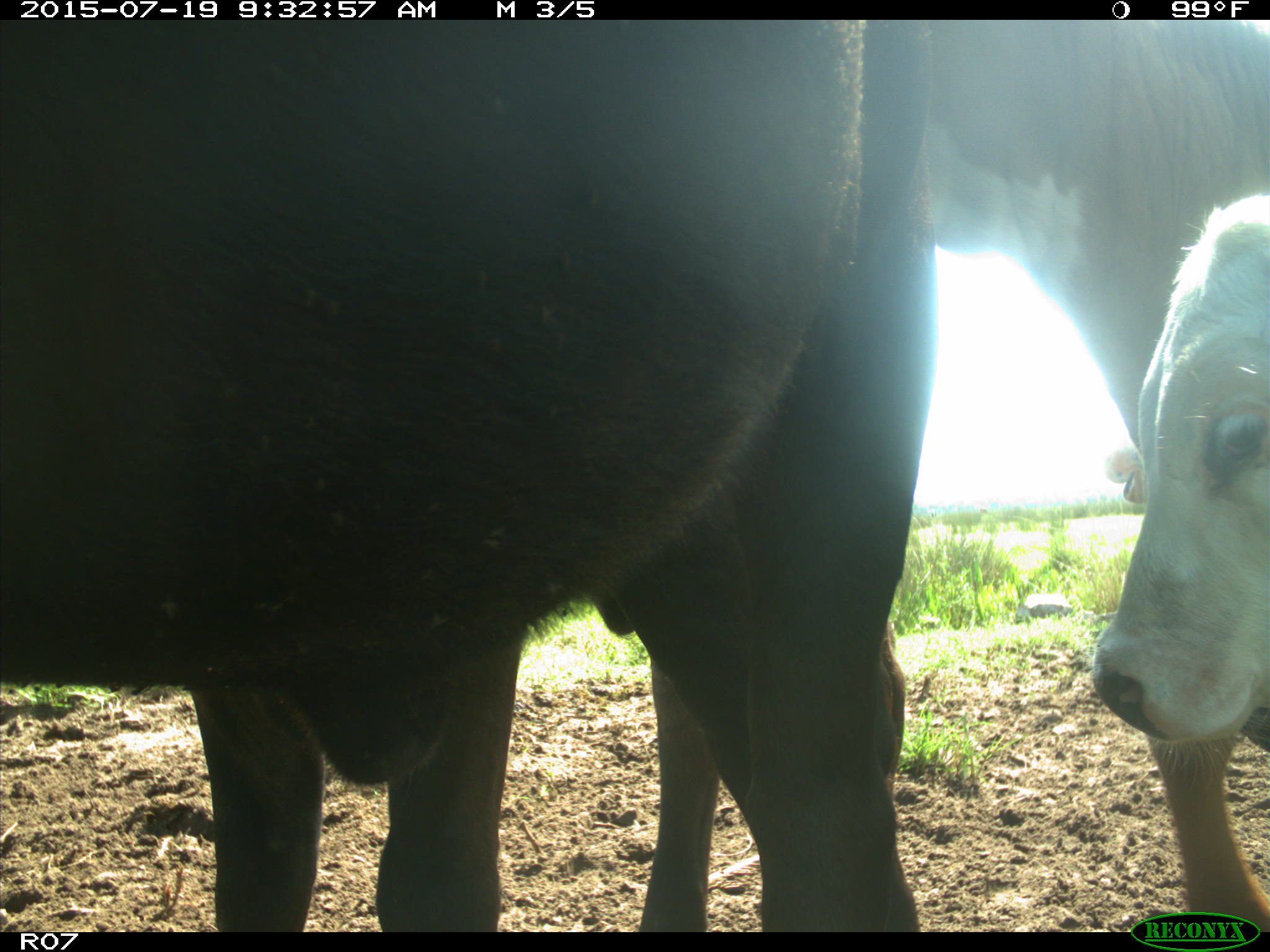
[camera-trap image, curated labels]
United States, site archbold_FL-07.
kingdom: Animalia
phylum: Chordata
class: Mammalia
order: Artiodactyla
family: Bovidae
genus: Bos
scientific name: Bos taurus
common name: domestic cow